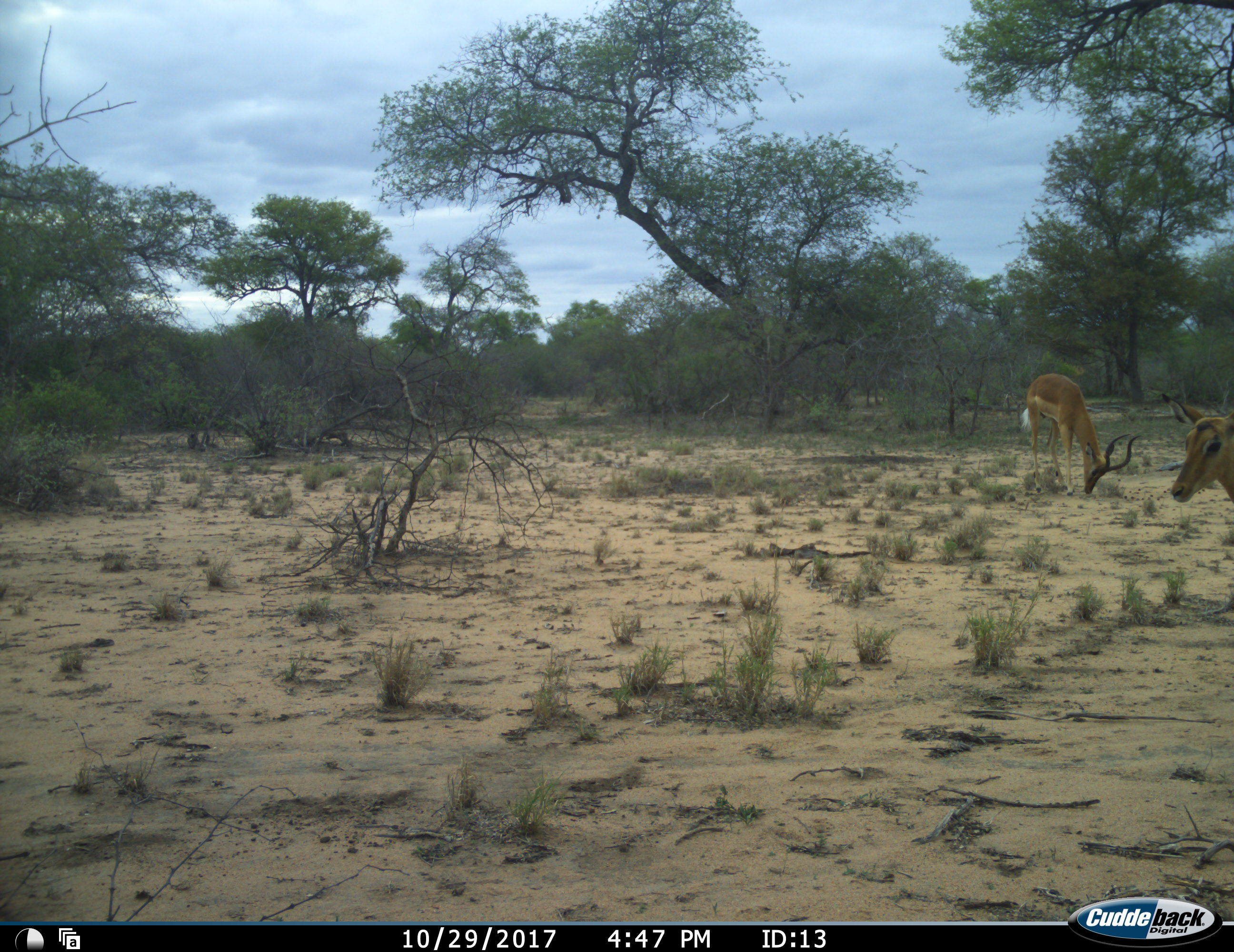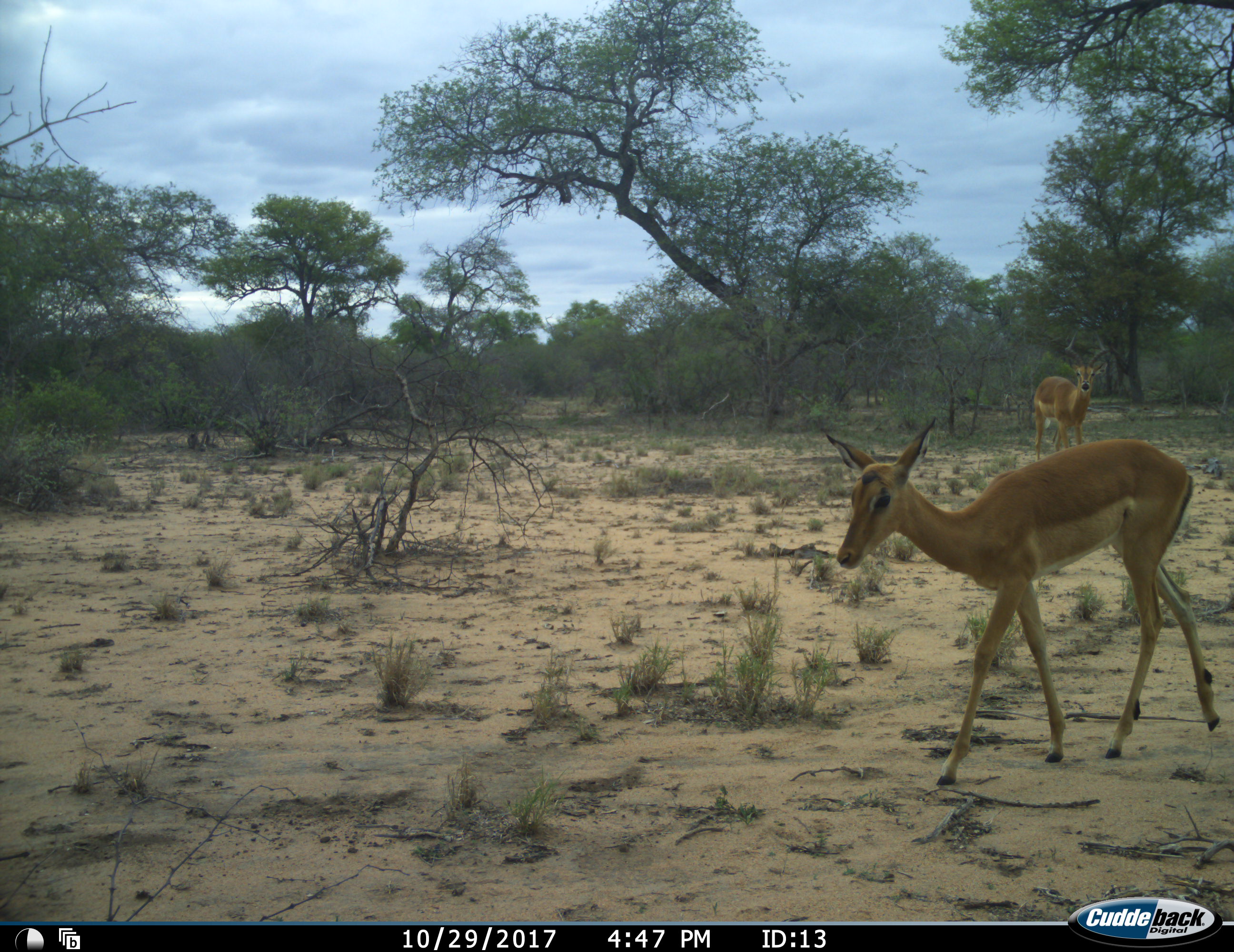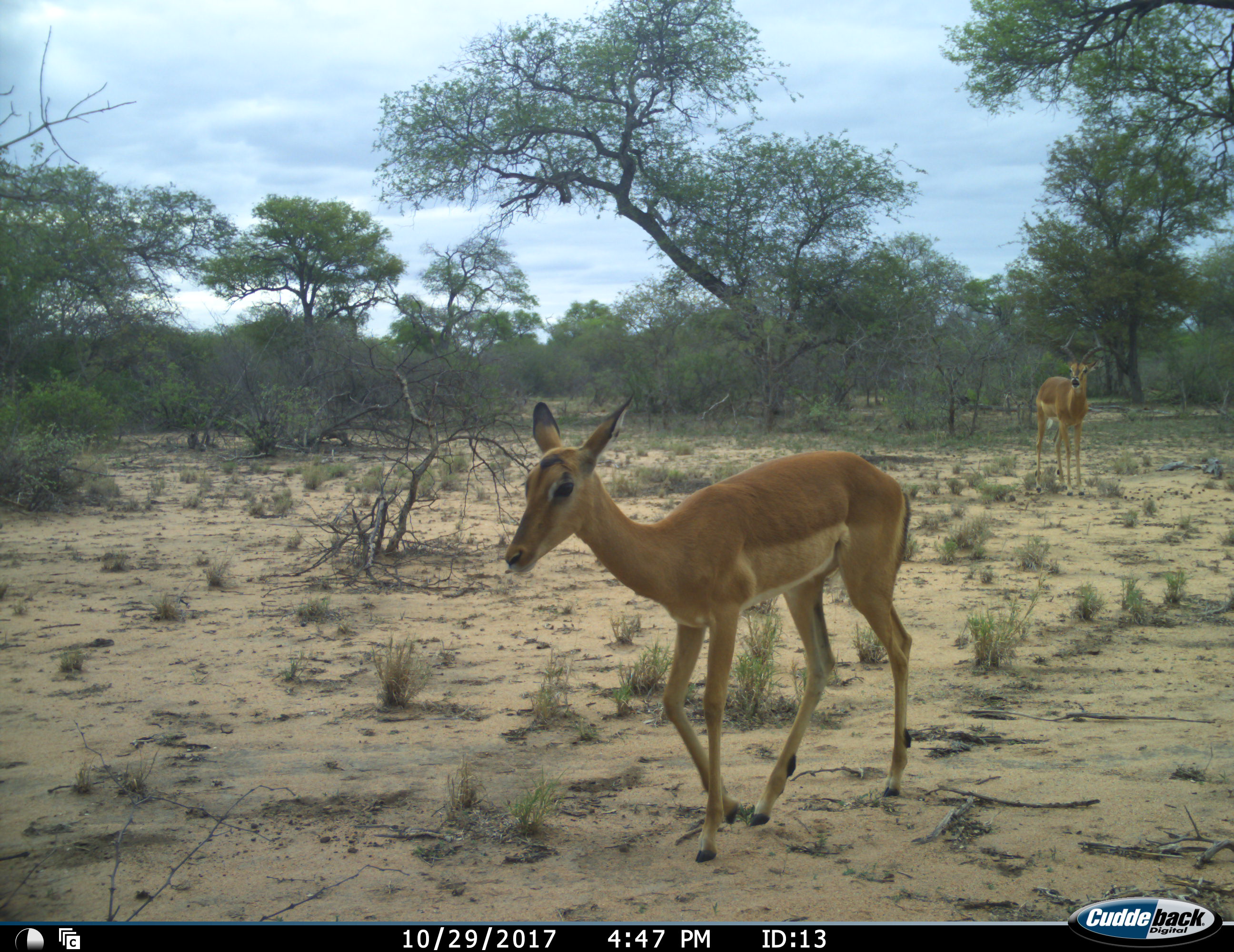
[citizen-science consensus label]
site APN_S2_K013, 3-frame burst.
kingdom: Animalia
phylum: Chordata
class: Mammalia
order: Artiodactyla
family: Bovidae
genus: Aepyceros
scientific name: Aepyceros melampus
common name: impala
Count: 2.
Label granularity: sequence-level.